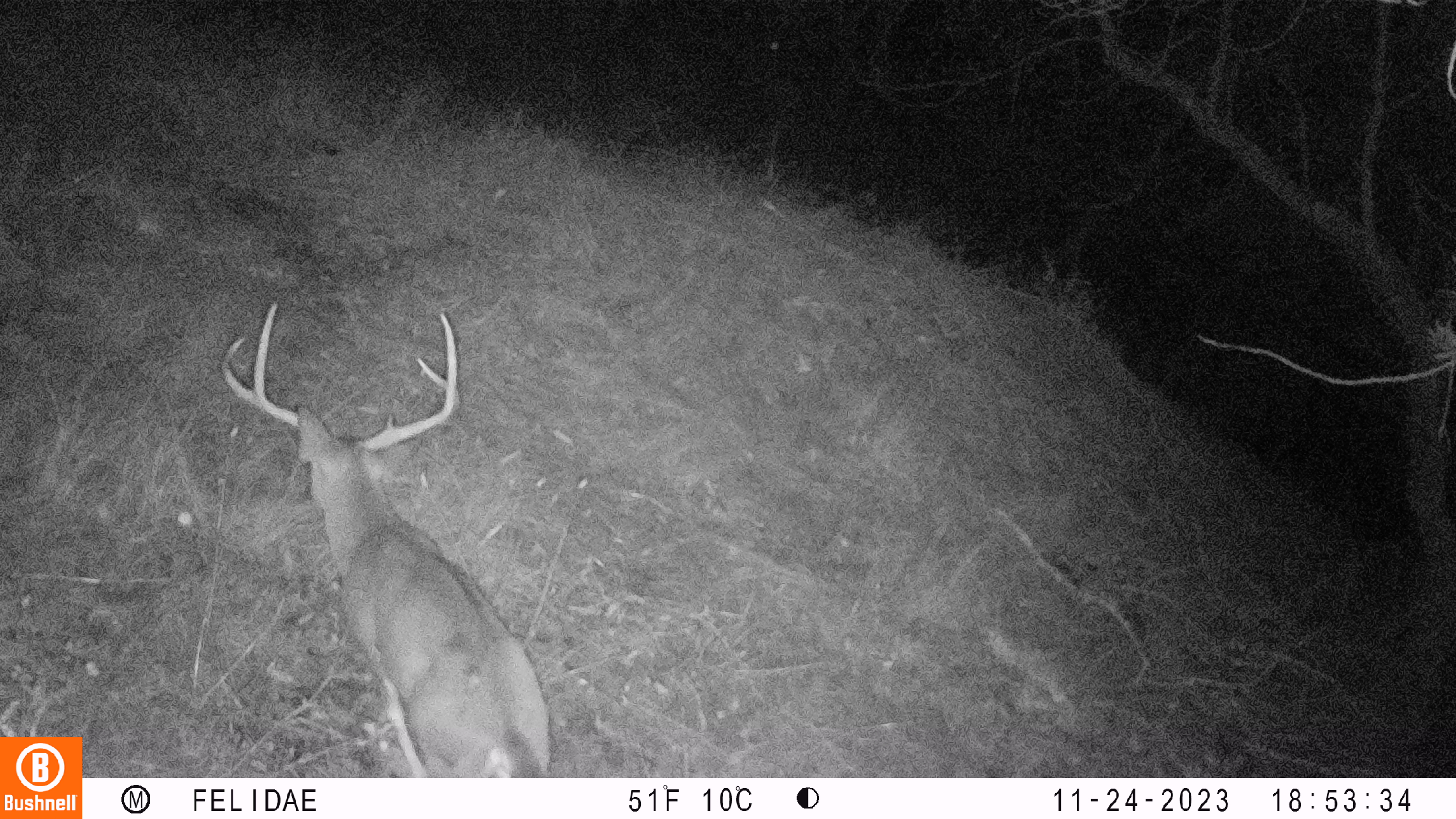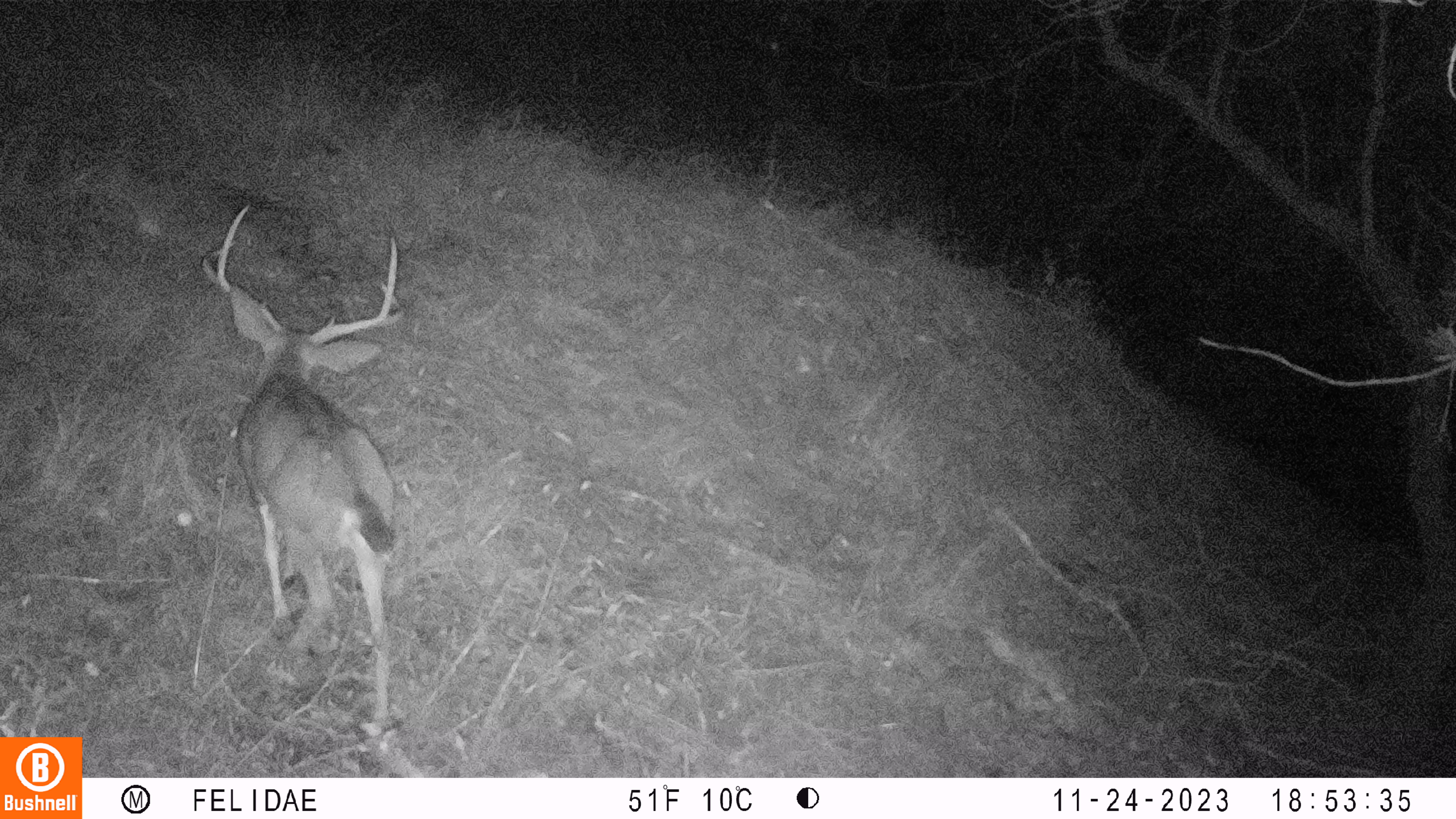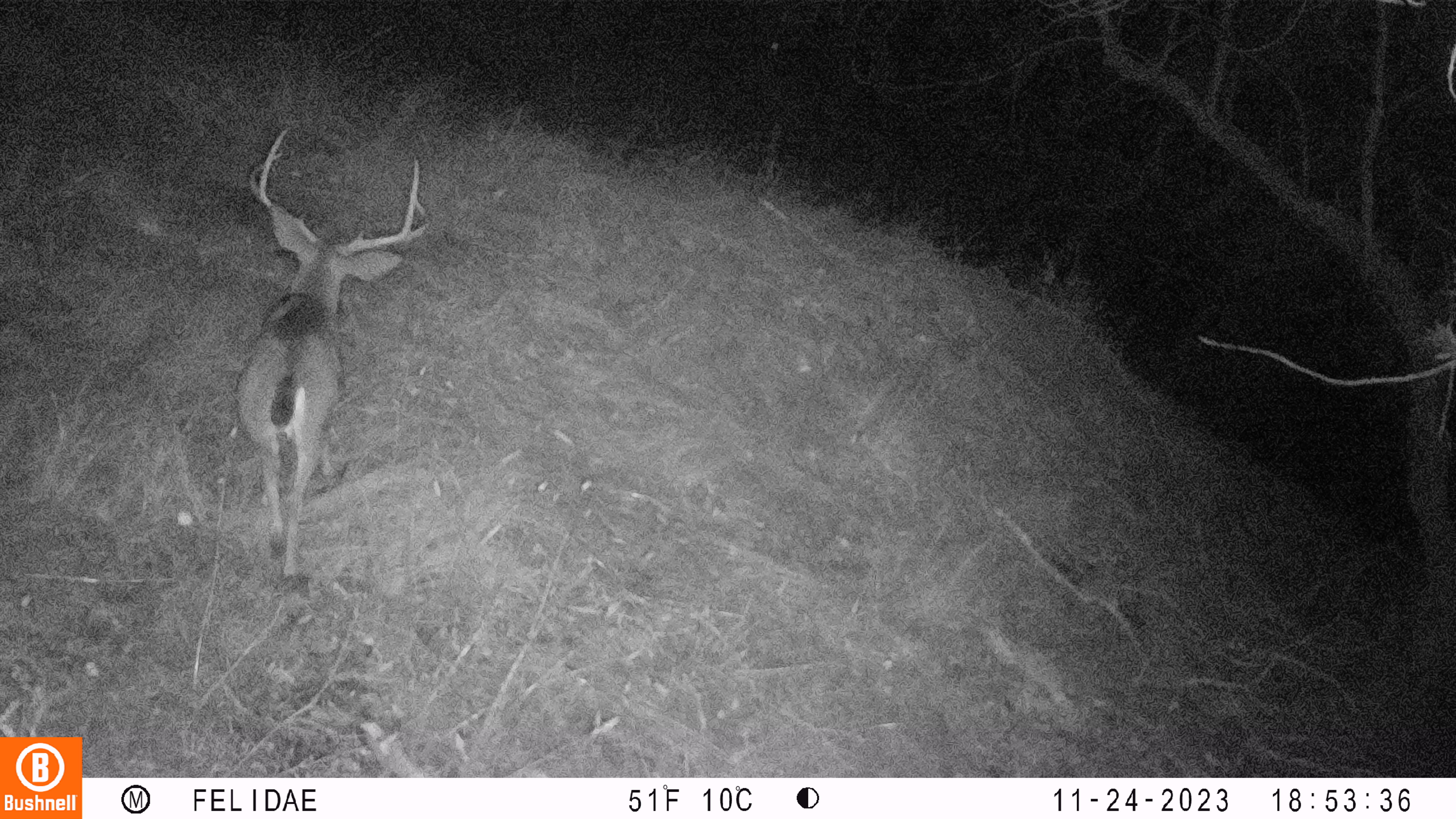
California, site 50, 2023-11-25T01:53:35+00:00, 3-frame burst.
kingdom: Animalia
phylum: Chordata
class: Mammalia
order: Artiodactyla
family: Cervidae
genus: Odocoileus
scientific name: Odocoileus hemionus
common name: mule deer